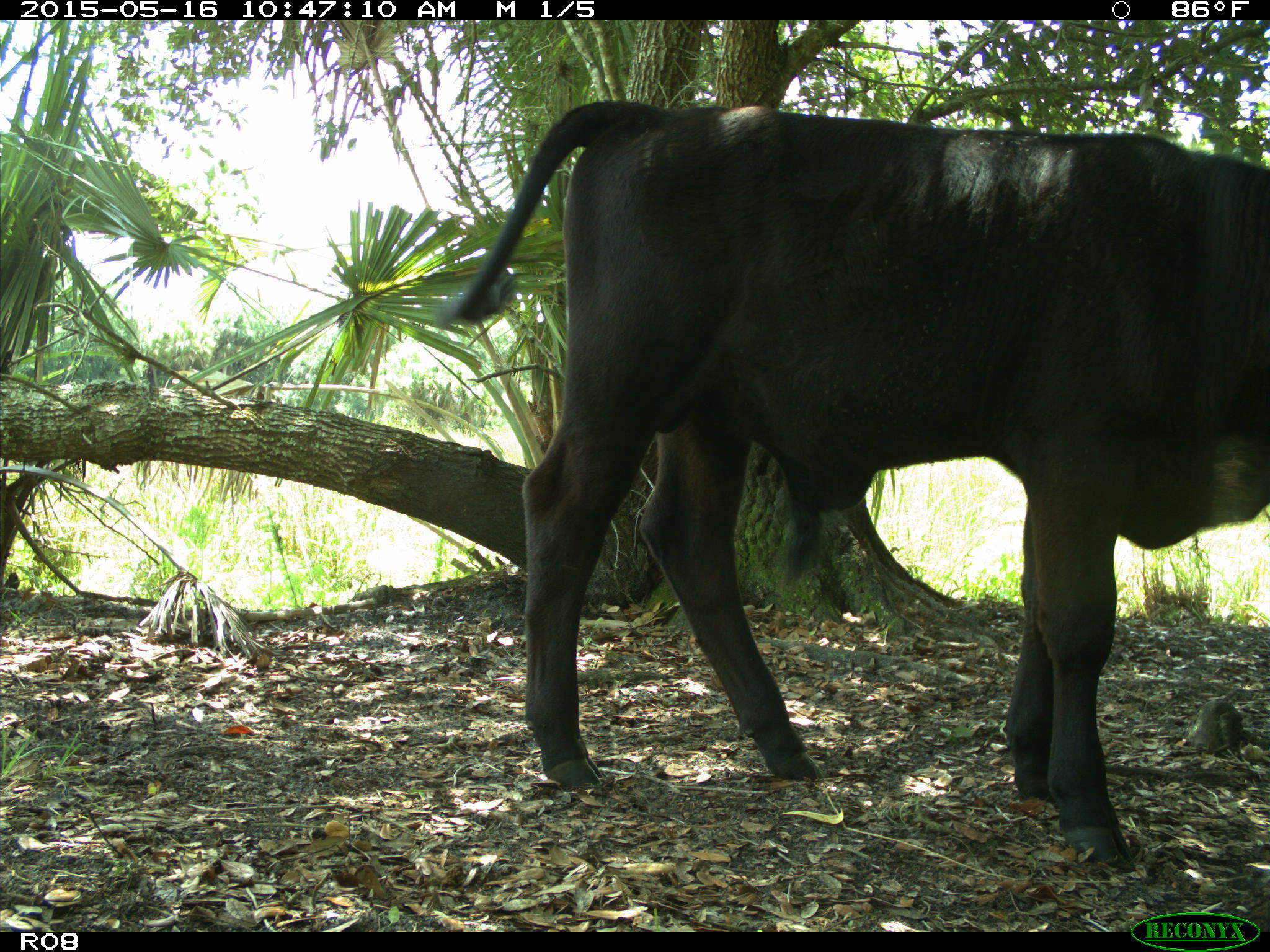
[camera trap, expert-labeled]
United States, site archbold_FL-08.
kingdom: Animalia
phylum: Chordata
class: Mammalia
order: Artiodactyla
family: Bovidae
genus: Bos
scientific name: Bos taurus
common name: domestic cow